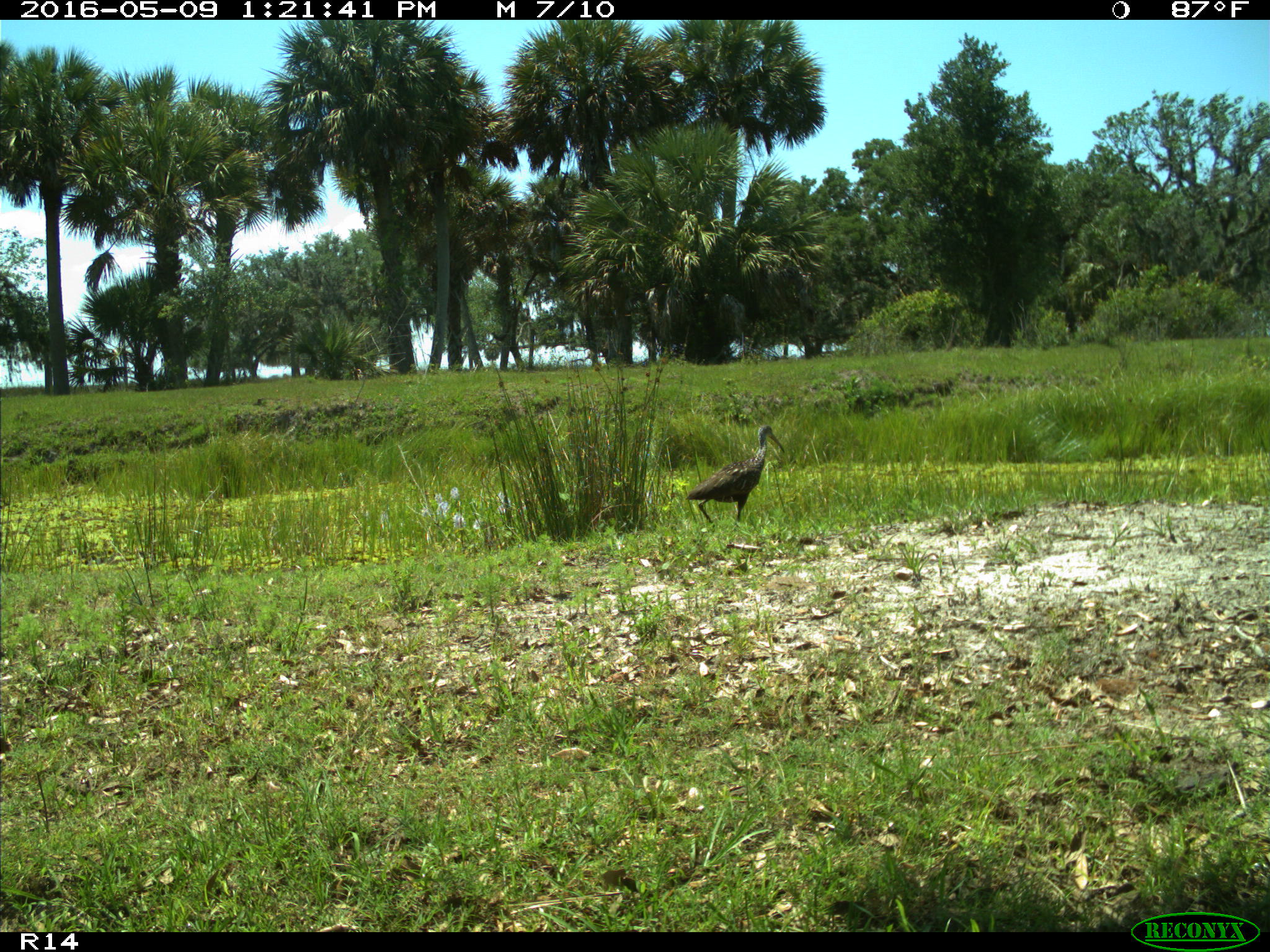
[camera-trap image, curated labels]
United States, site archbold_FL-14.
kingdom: Animalia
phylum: Chordata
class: Aves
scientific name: Aves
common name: birds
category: unidentified bird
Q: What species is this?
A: Unidentified bird (birds) (Aves).